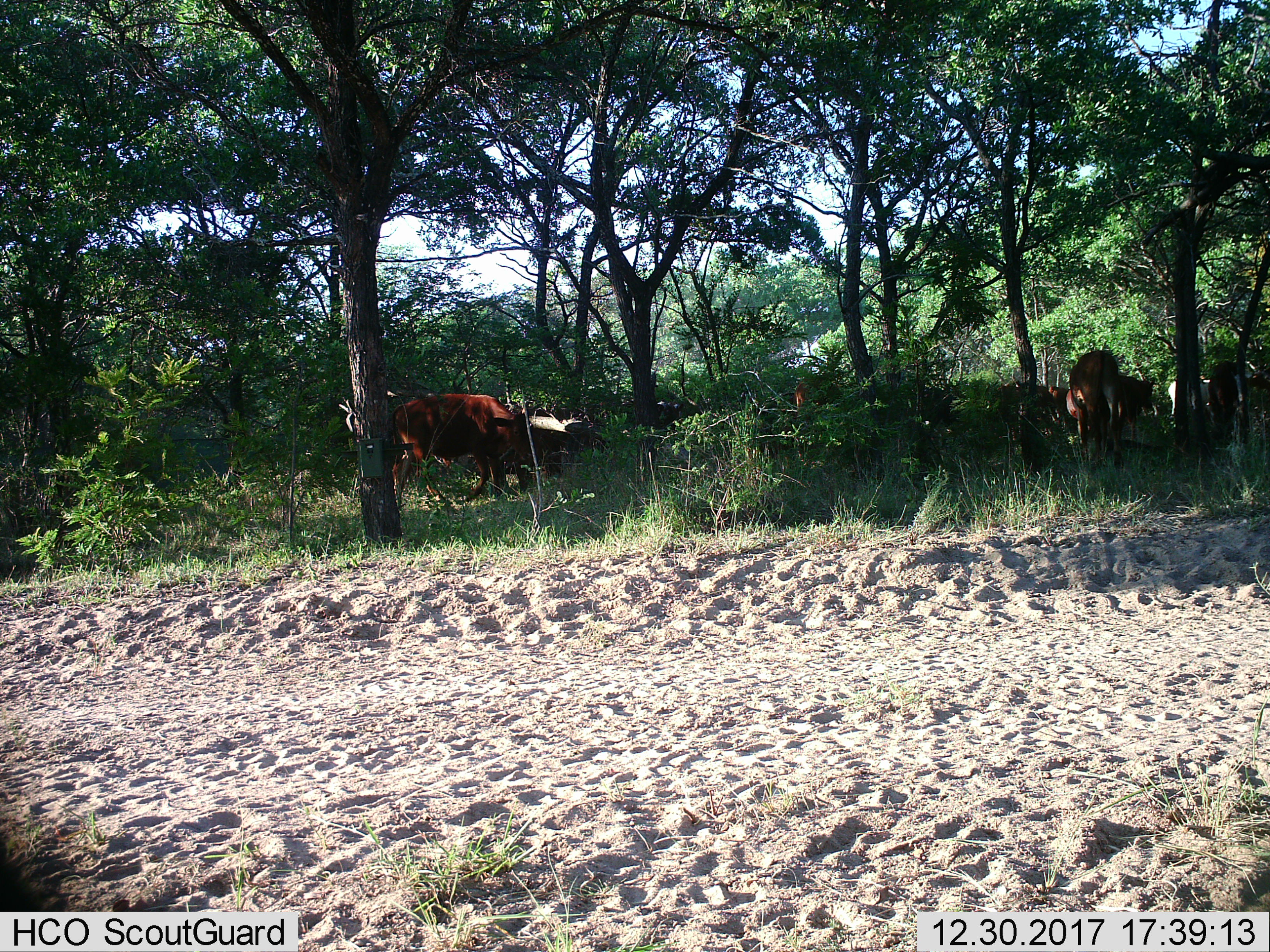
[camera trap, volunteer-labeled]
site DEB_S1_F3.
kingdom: Animalia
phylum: Chordata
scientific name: Vertebrata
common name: domestic animal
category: domesticanimal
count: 6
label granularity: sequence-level